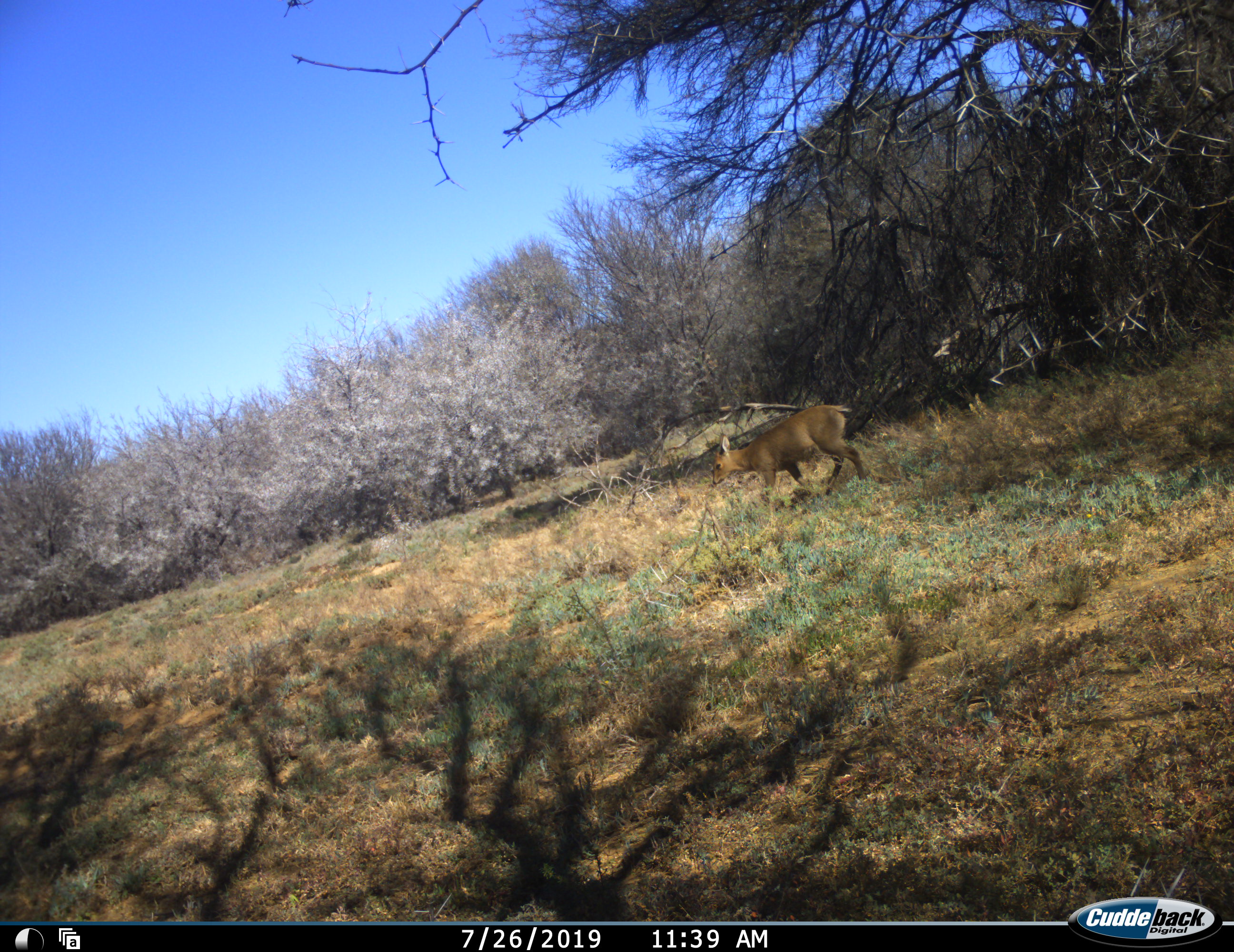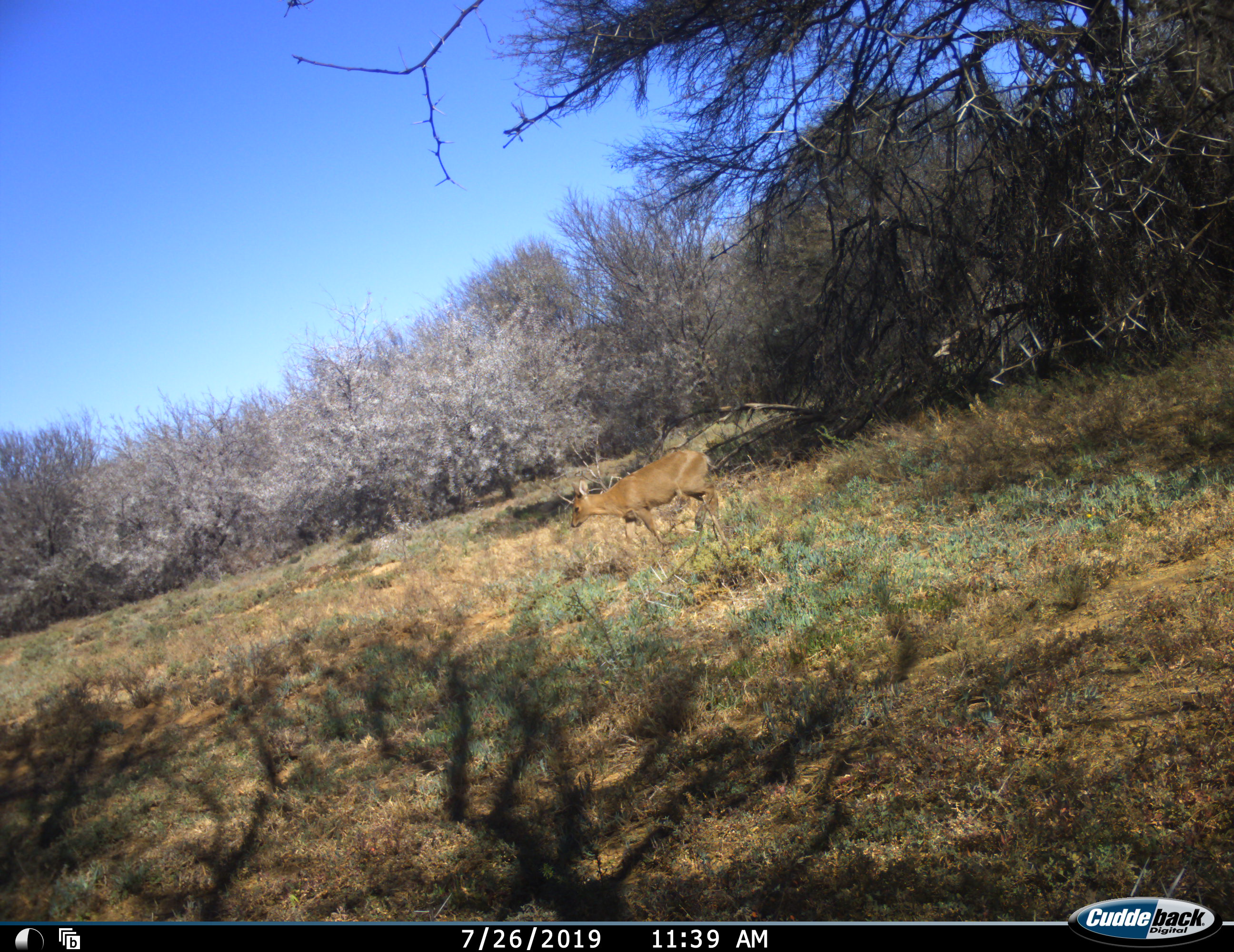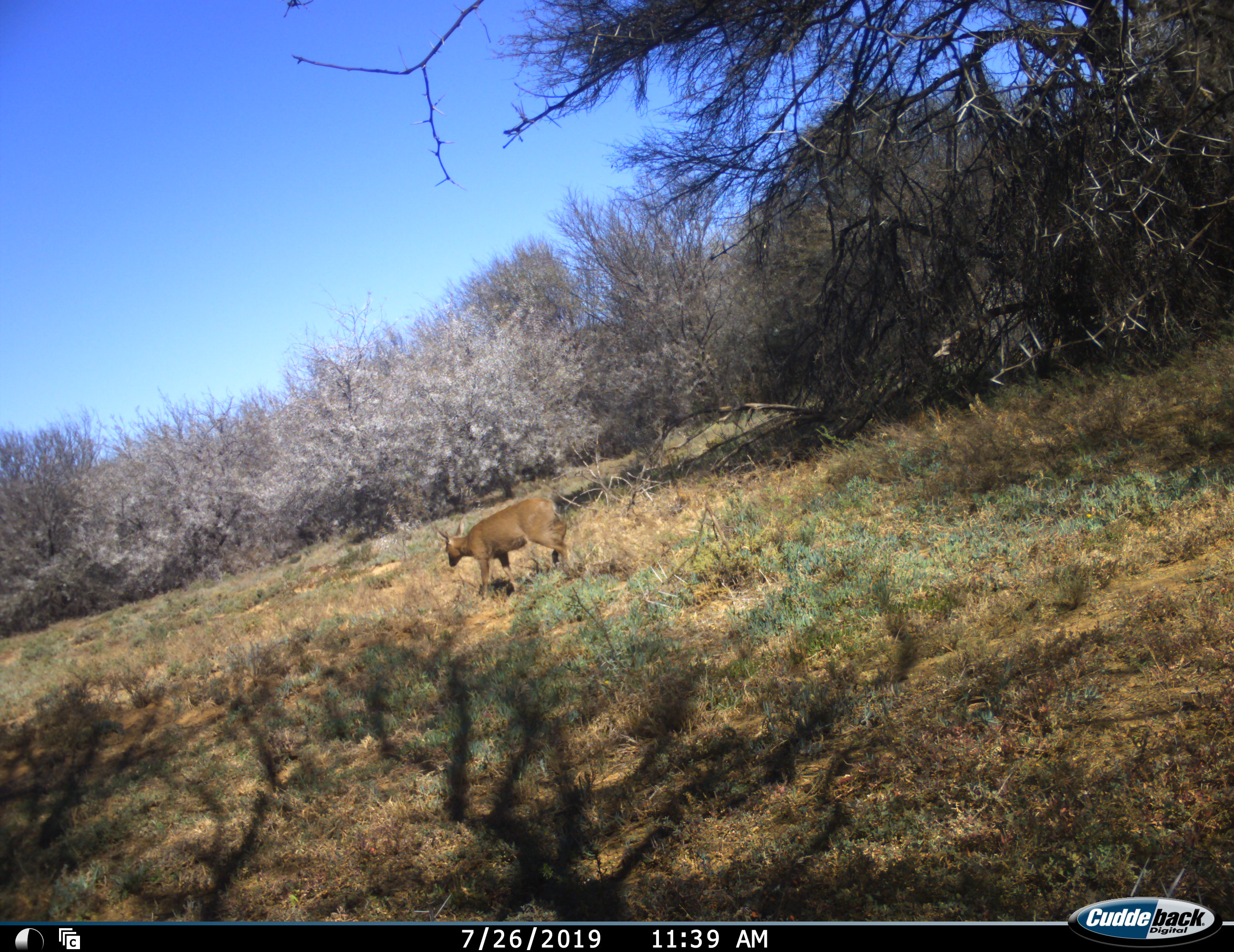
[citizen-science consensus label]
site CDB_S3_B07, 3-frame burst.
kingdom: Animalia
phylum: Chordata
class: Mammalia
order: Artiodactyla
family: Bovidae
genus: Sylvicapra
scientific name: Sylvicapra grimmia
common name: common duiker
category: duikercommongrey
Duikercommongrey (common duiker) (Sylvicapra grimmia), count 1. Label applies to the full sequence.